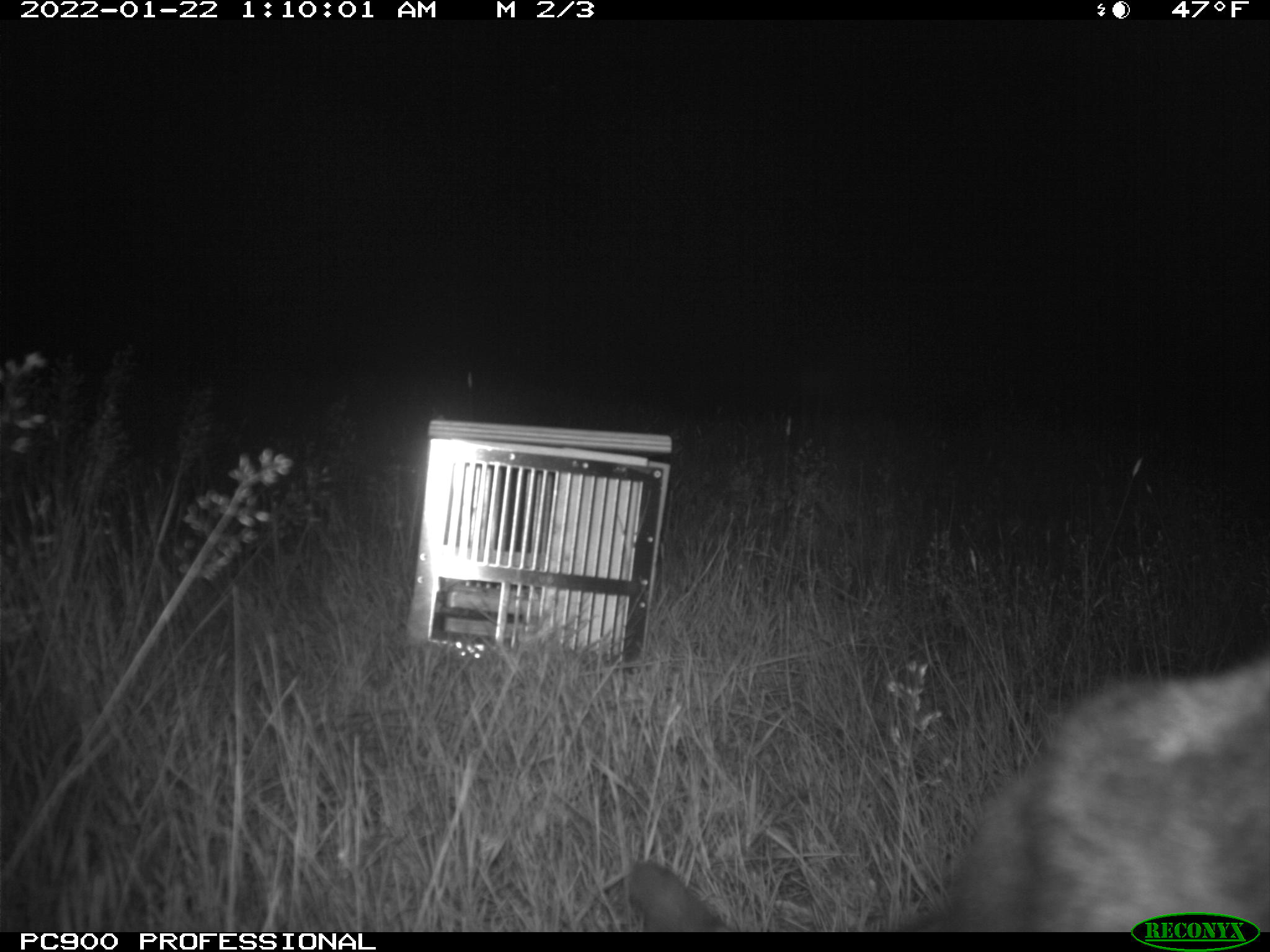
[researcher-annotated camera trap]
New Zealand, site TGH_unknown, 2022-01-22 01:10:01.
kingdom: Animalia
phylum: Chordata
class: Mammalia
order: Carnivora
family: Felidae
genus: Felis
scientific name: Felis catus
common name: domestic cat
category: cat